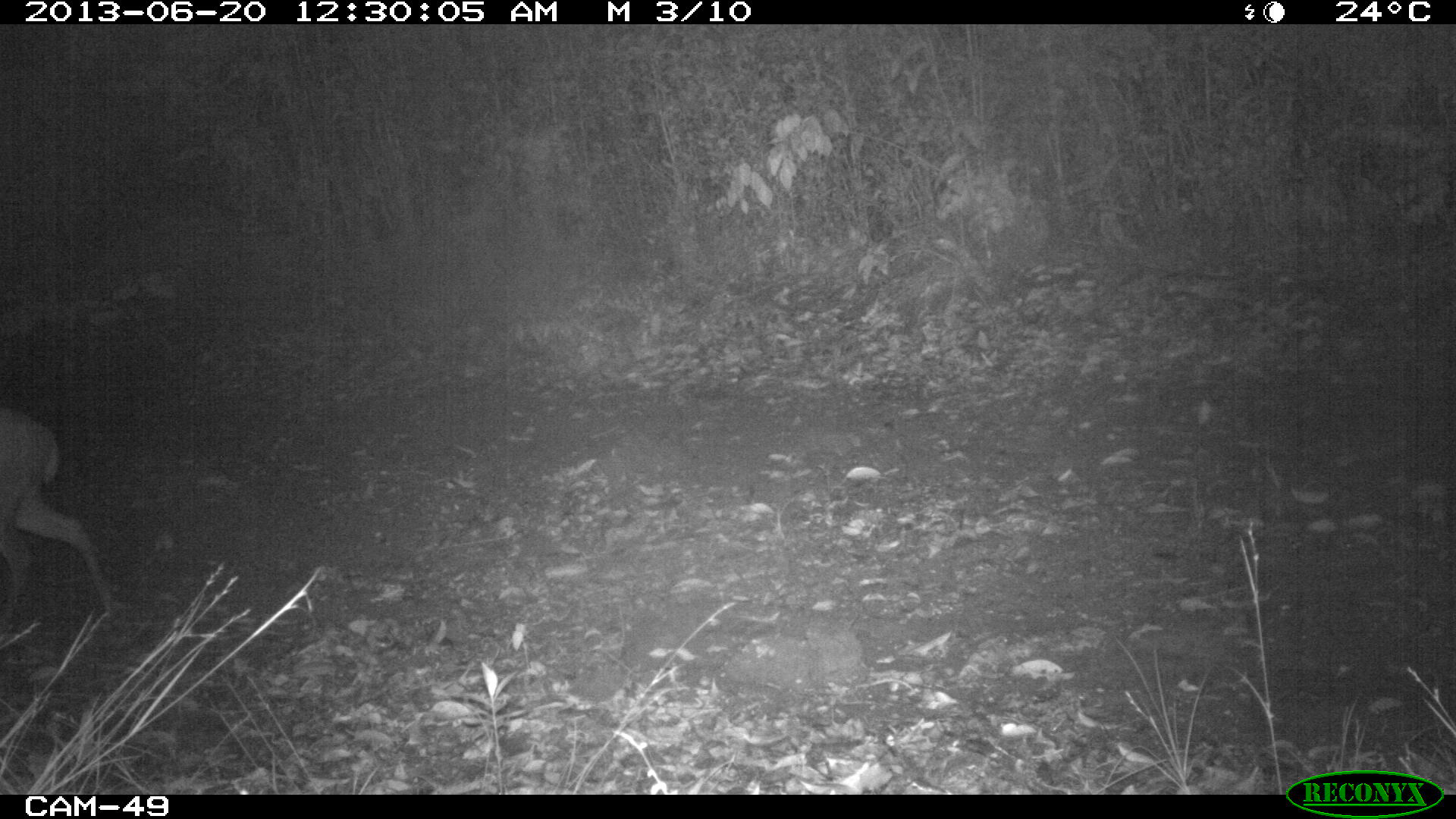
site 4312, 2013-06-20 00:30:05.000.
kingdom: Animalia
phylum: Chordata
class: Mammalia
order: Artiodactyla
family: Cervidae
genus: Mazama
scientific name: Mazama temama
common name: central american red brocket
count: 1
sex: male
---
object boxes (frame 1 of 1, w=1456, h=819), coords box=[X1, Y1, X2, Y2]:
mazama temama: box=[0, 409, 111, 630]